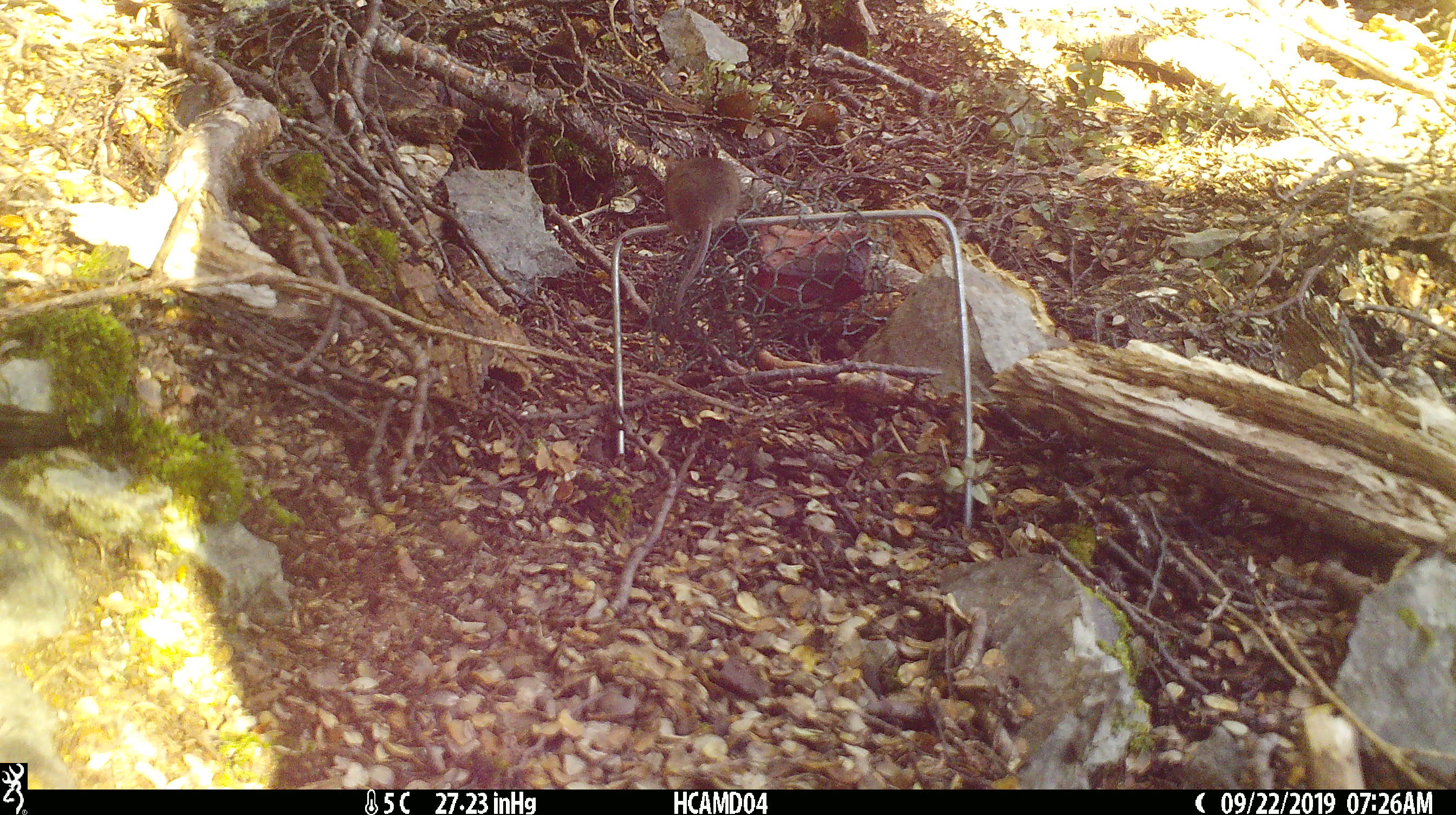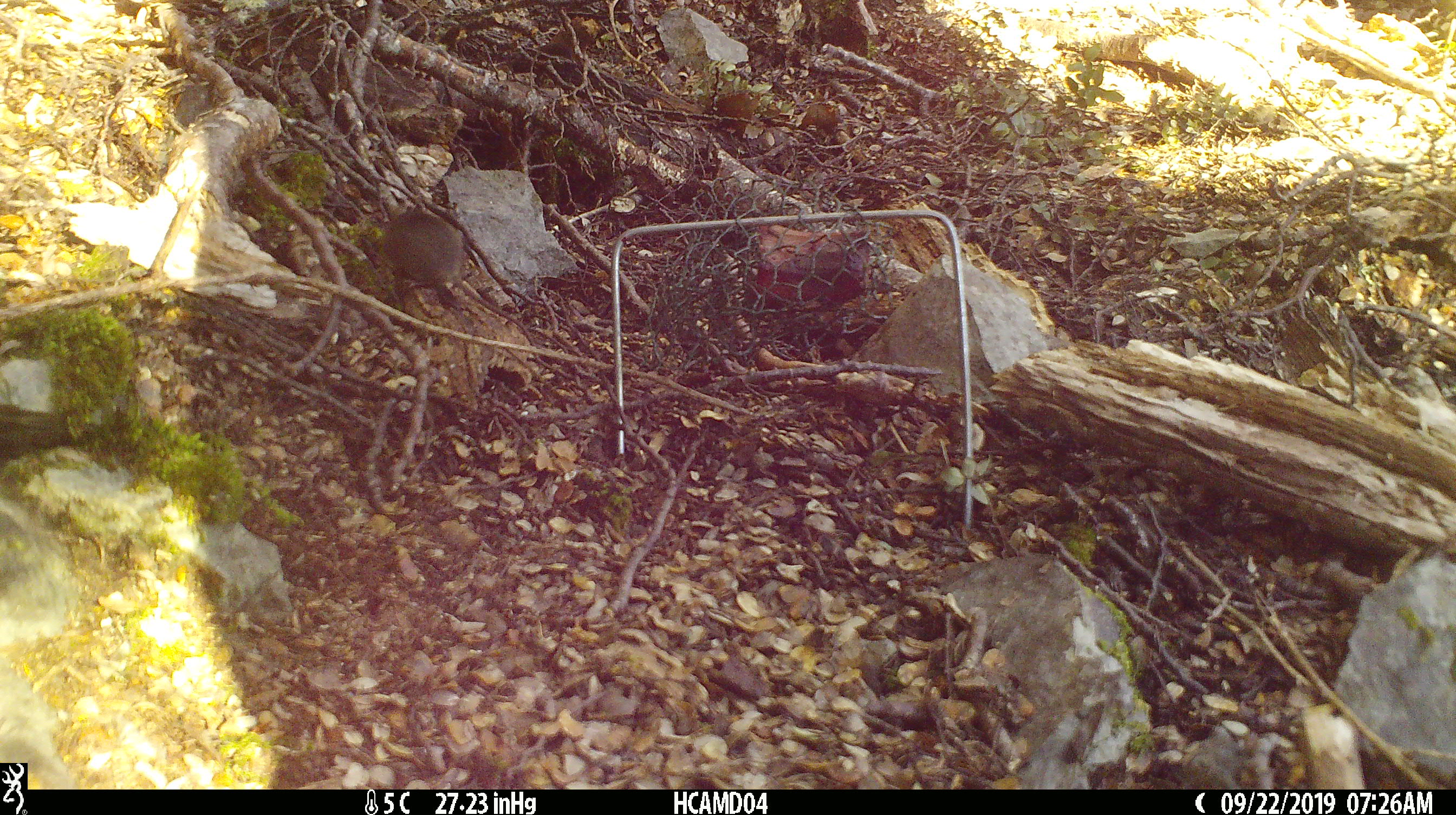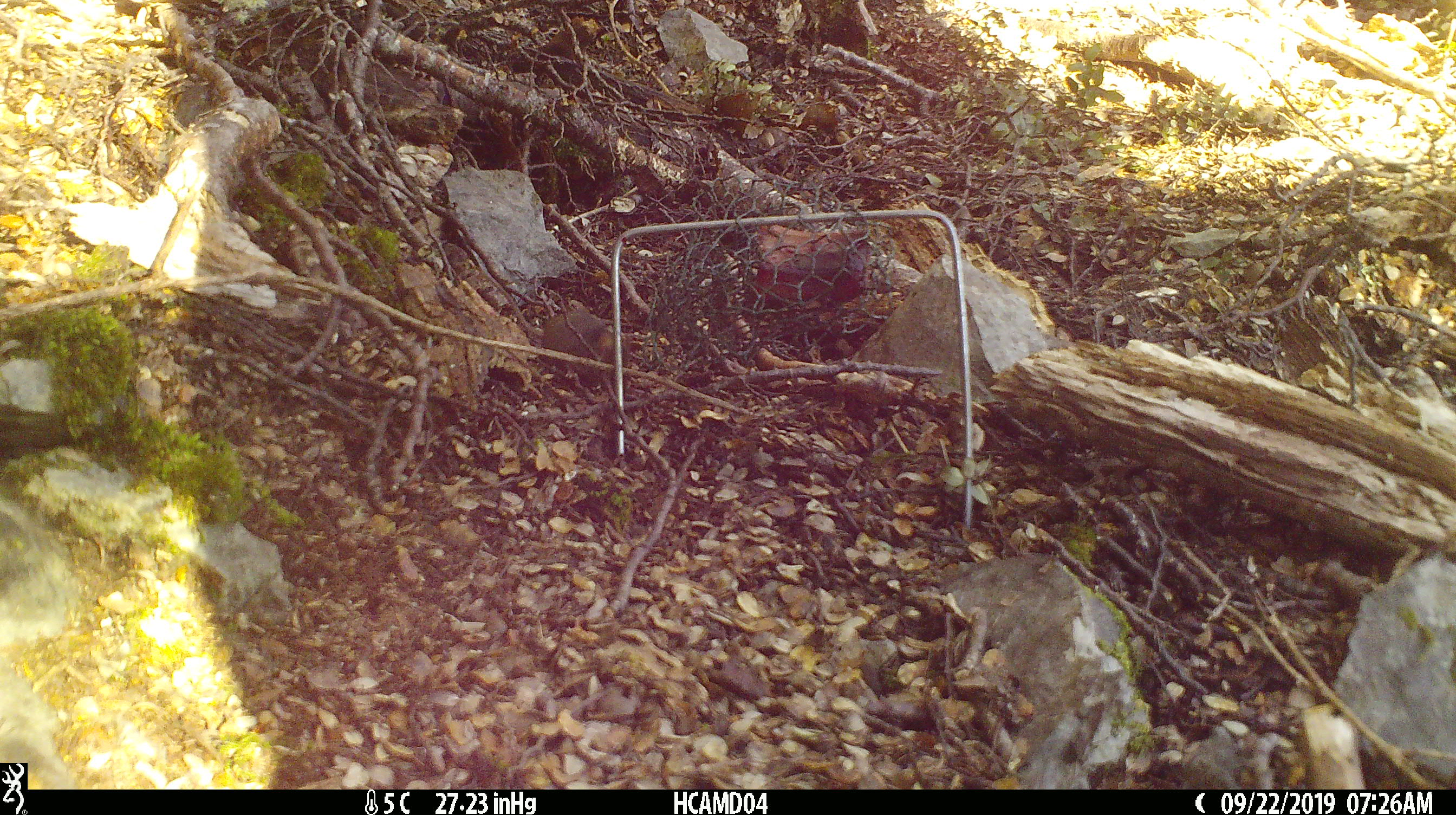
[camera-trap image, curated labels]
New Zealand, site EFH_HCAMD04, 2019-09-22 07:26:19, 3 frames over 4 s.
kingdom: Animalia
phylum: Chordata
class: Mammalia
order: Rodentia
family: Muridae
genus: Mus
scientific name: Mus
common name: mouse